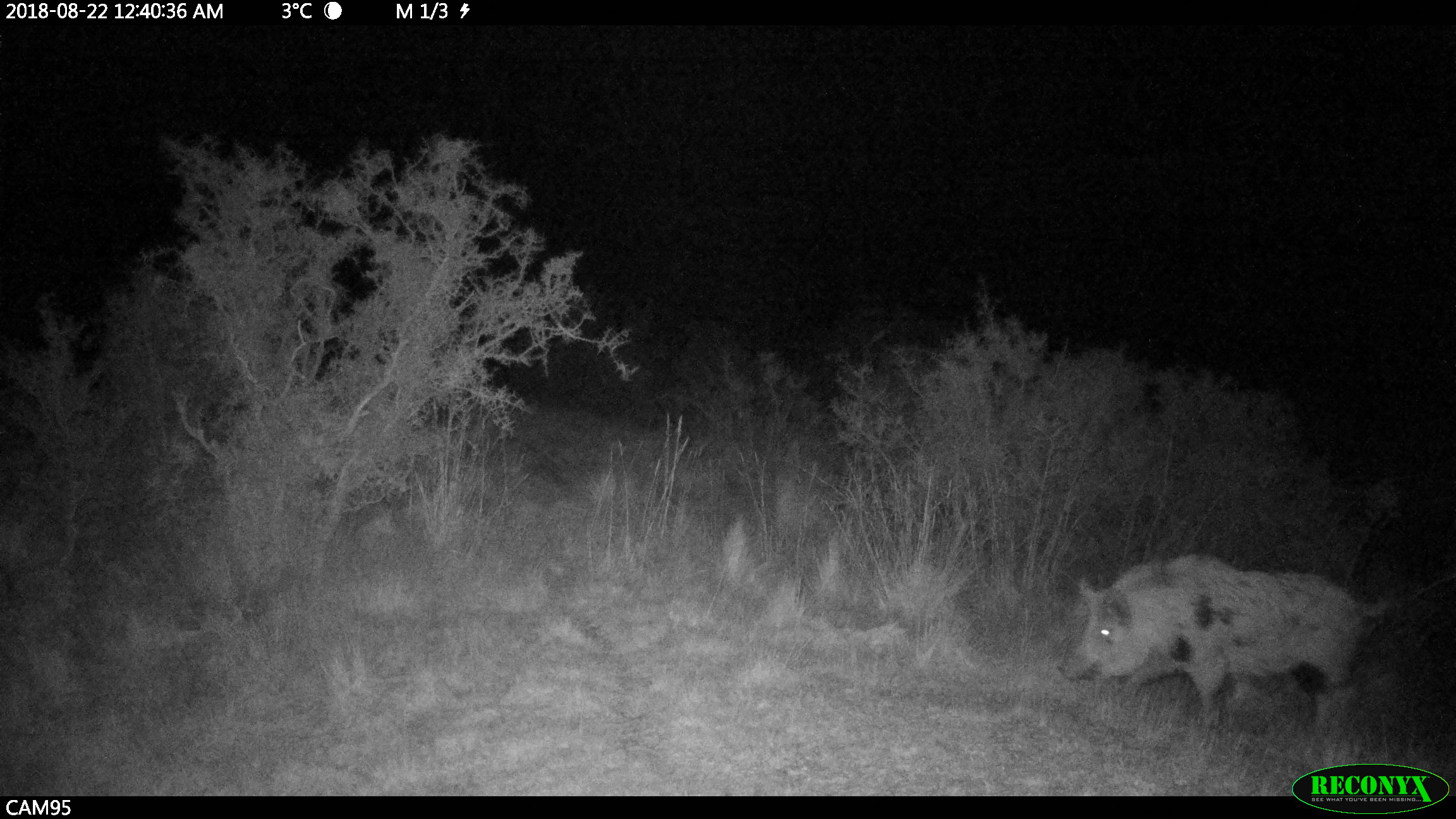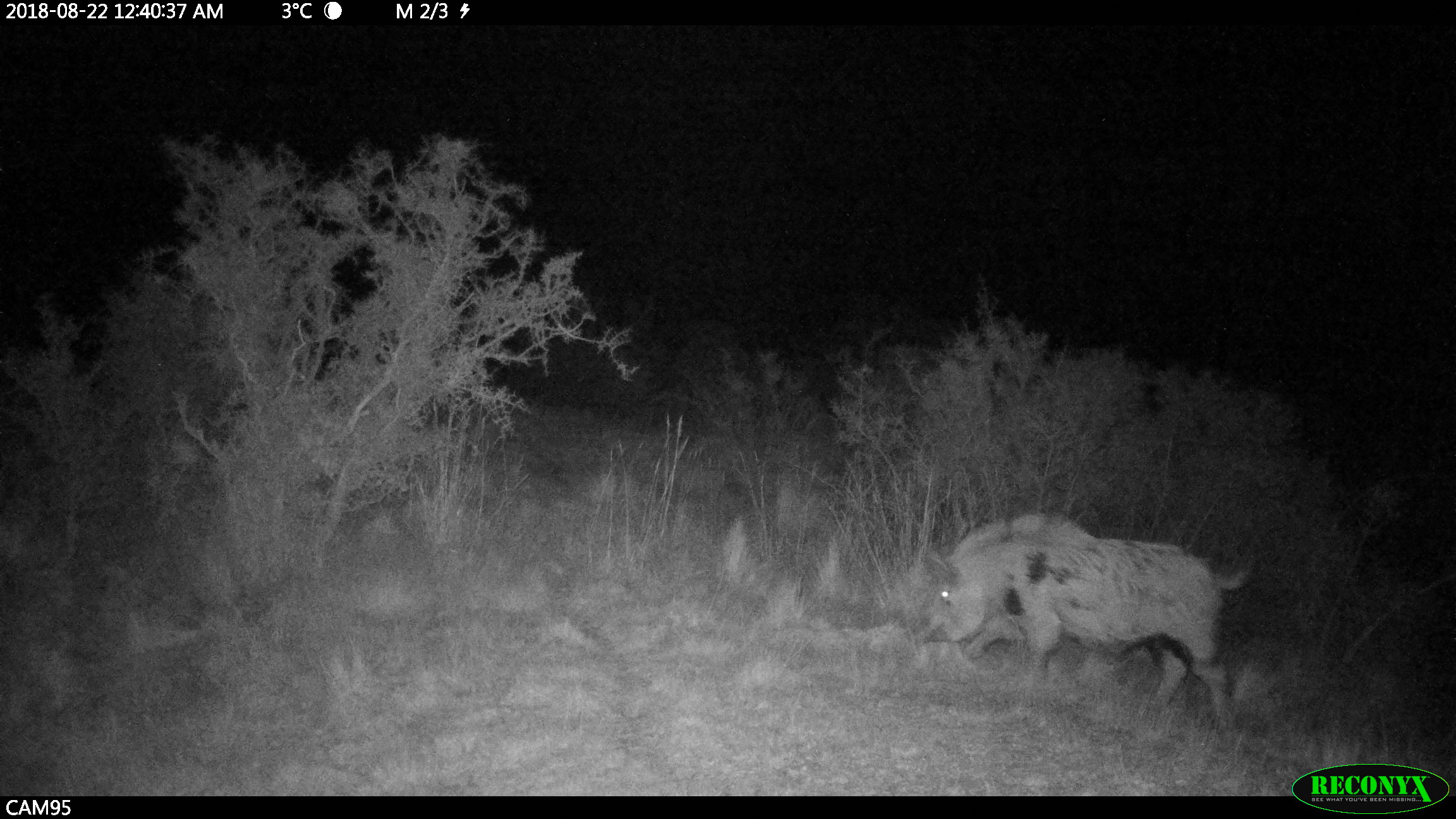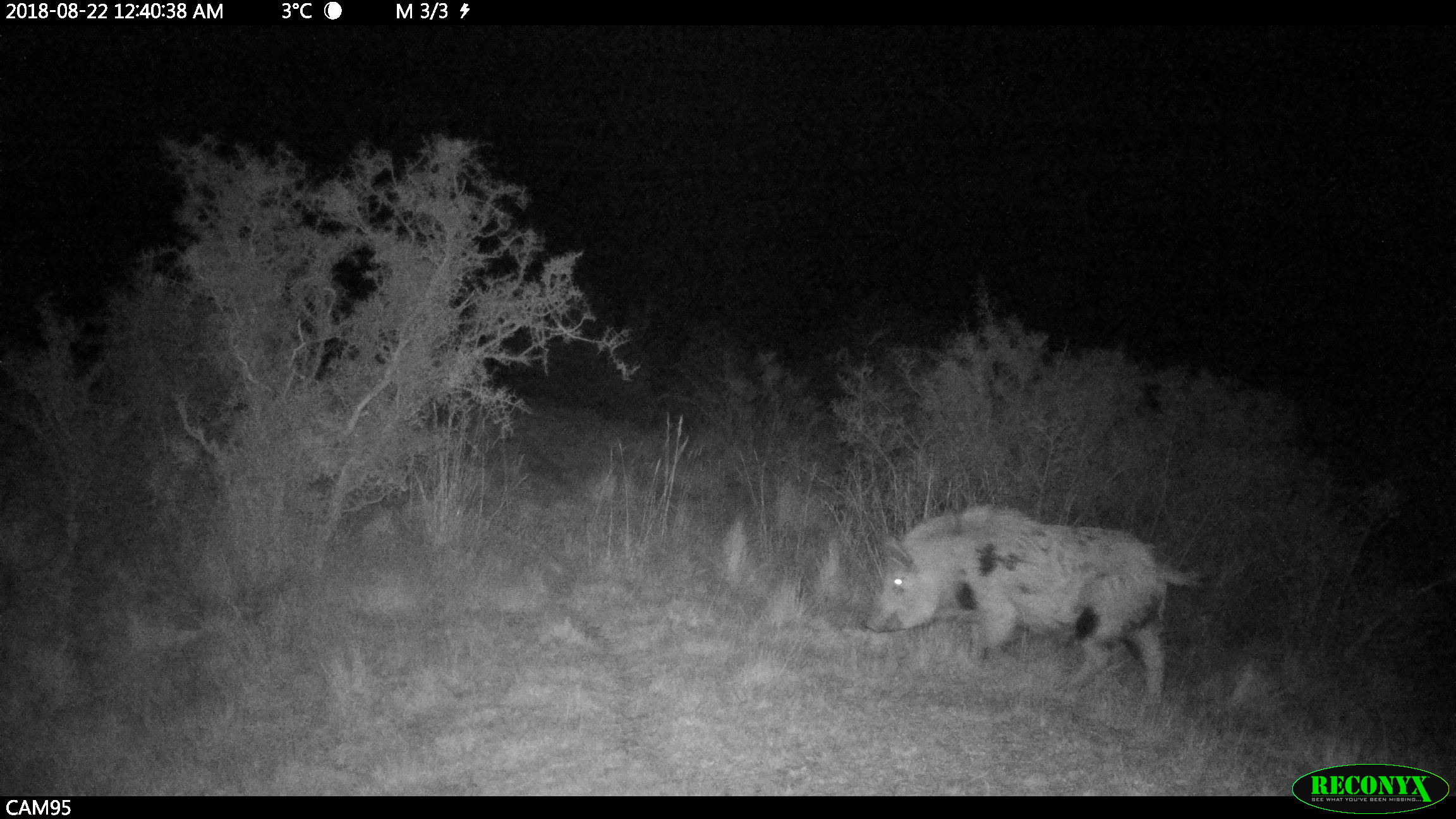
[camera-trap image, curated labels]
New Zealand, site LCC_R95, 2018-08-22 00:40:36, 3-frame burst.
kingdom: Animalia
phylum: Chordata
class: Mammalia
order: Artiodactyla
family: Suidae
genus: Sus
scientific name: Sus scrofa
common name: pig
Pig (Sus scrofa).